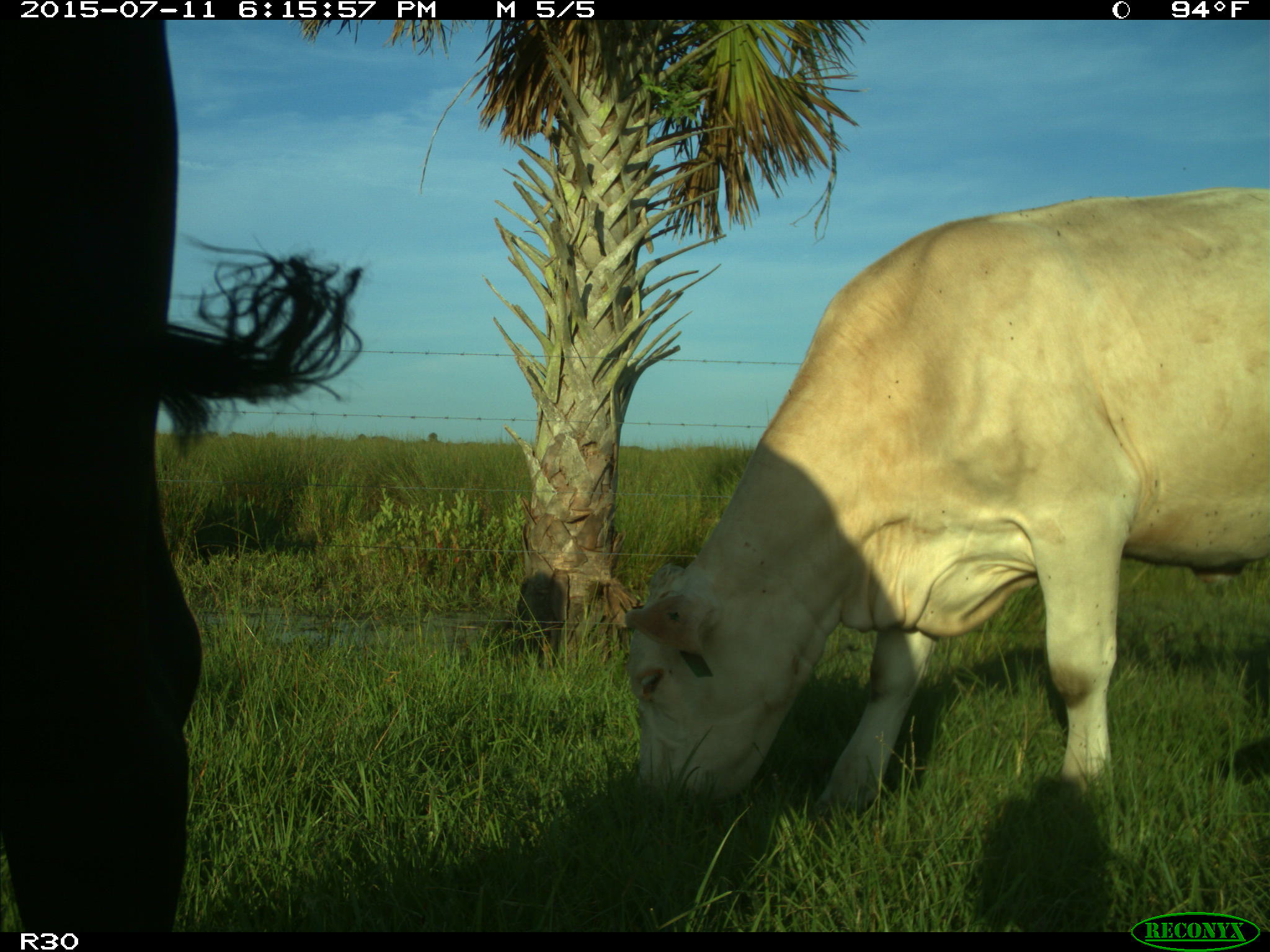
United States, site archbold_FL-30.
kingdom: Animalia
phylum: Chordata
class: Mammalia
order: Artiodactyla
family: Bovidae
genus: Bos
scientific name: Bos taurus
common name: domestic cow